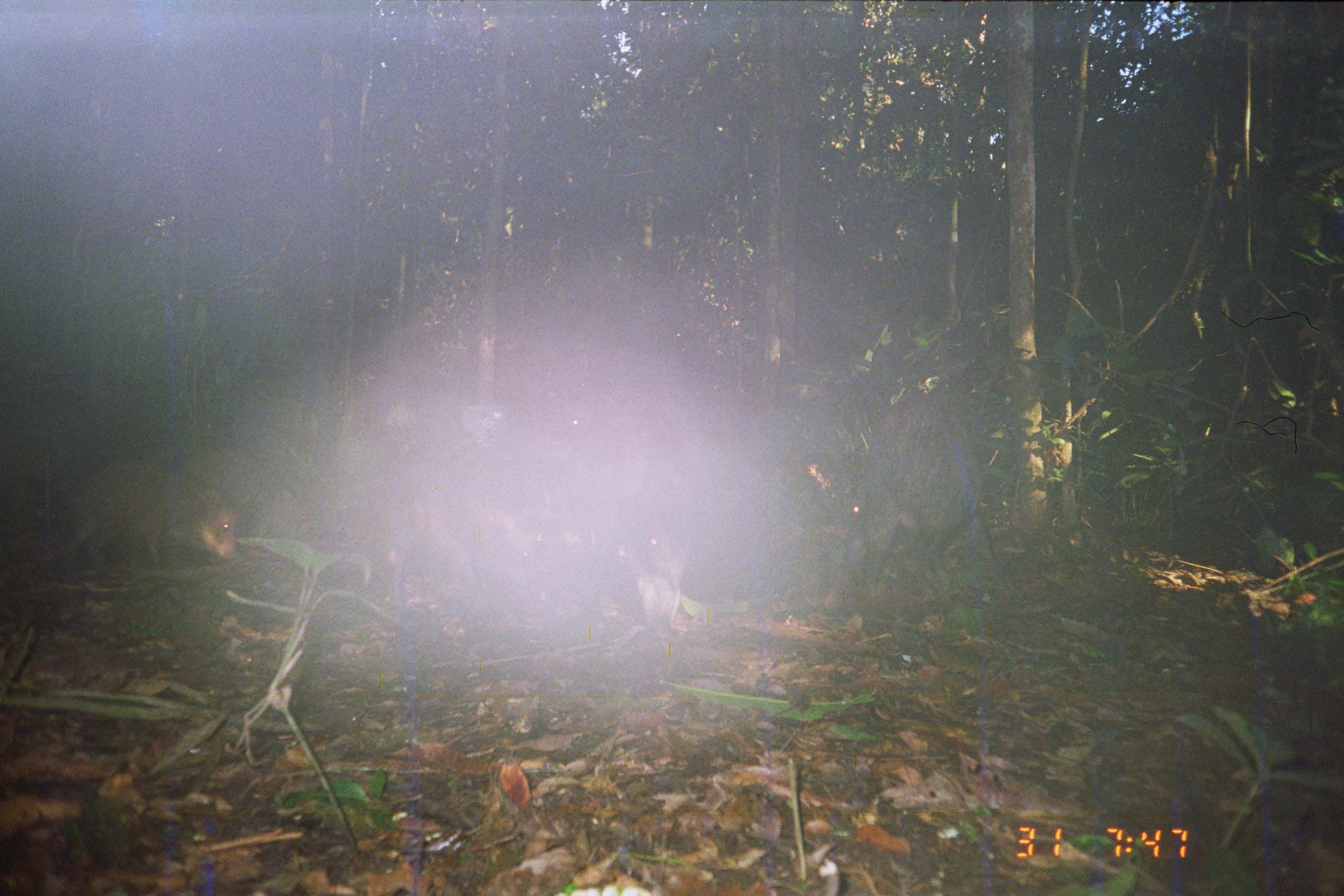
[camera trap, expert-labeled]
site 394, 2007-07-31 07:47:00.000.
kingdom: Animalia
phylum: Chordata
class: Mammalia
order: Artiodactyla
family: Tayassuidae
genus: Tayassu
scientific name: Tayassu pecari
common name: white-lipped peccary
Tayassu pecari (white-lipped peccary).